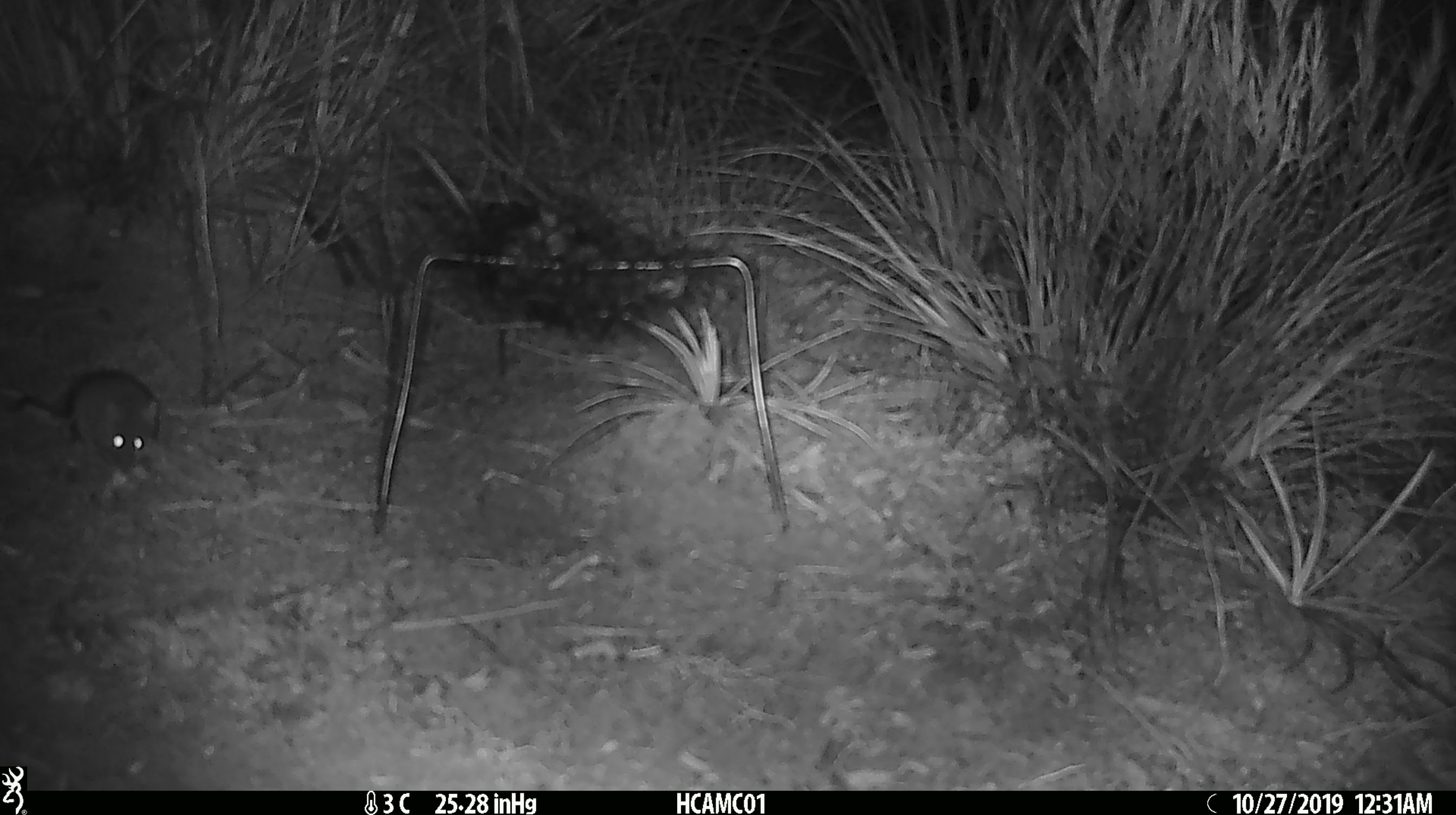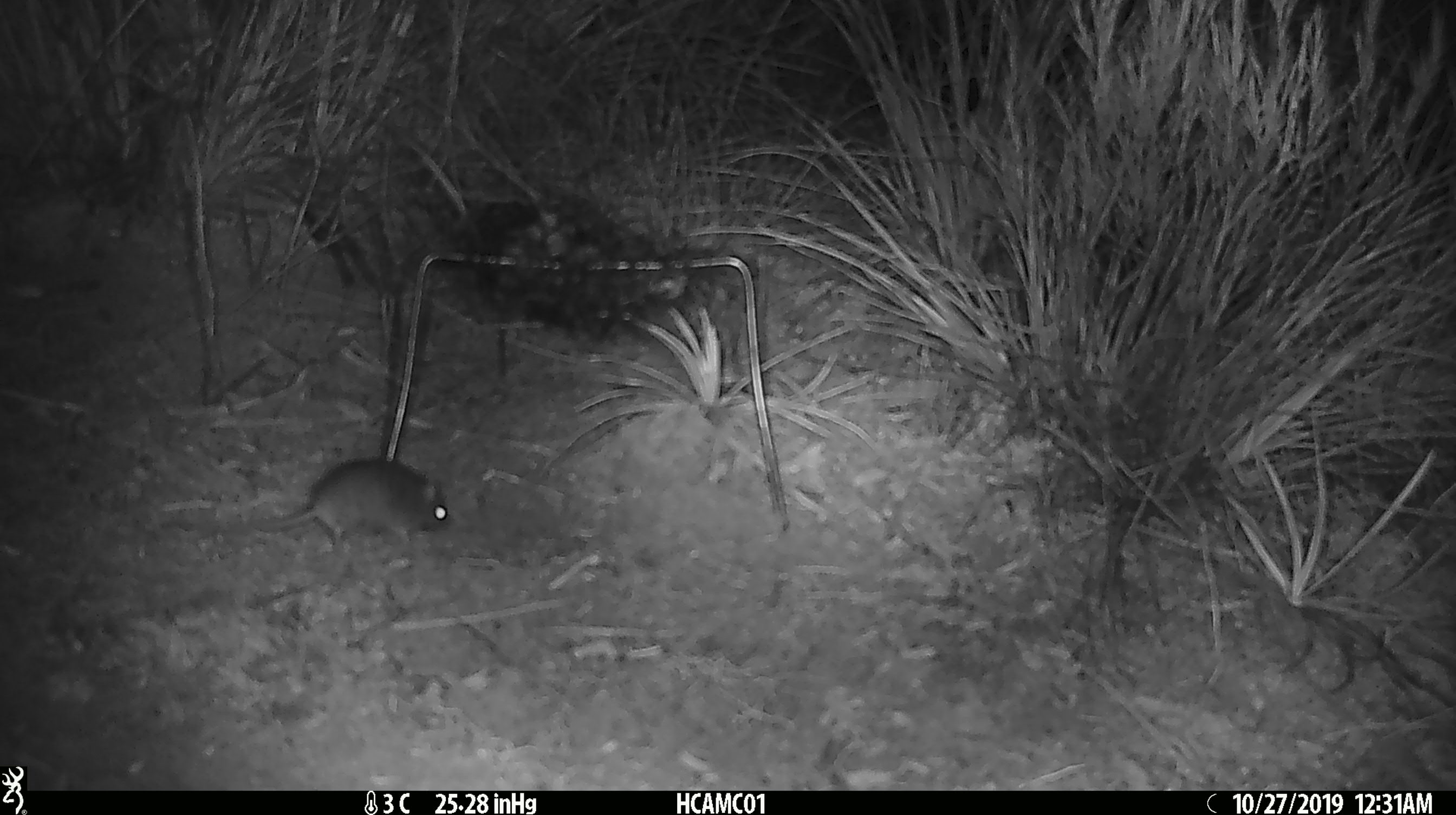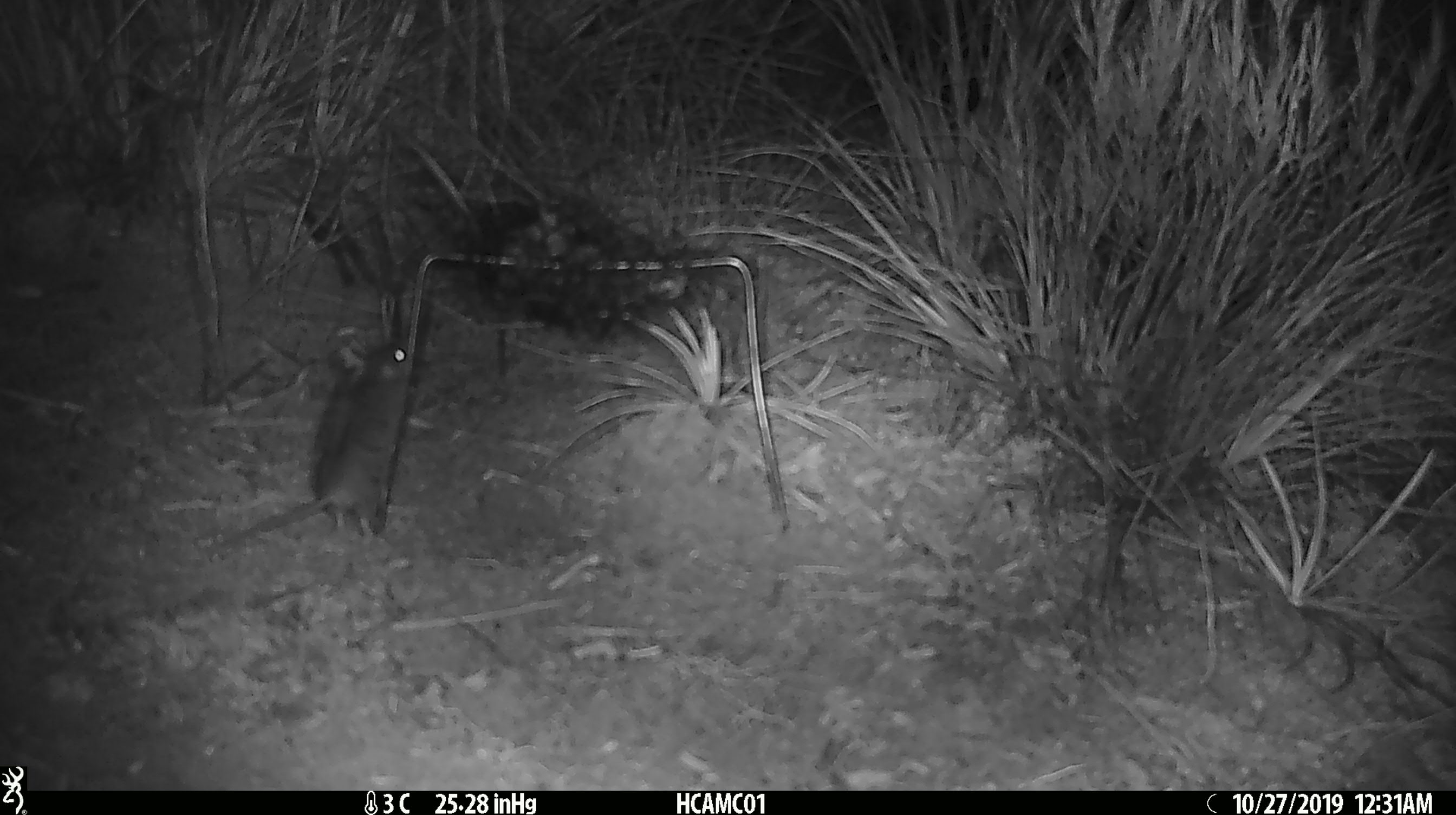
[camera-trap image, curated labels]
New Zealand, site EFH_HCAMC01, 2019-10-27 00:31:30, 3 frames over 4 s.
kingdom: Animalia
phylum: Chordata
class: Mammalia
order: Rodentia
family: Muridae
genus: Mus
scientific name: Mus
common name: mouse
Mouse (Mus).